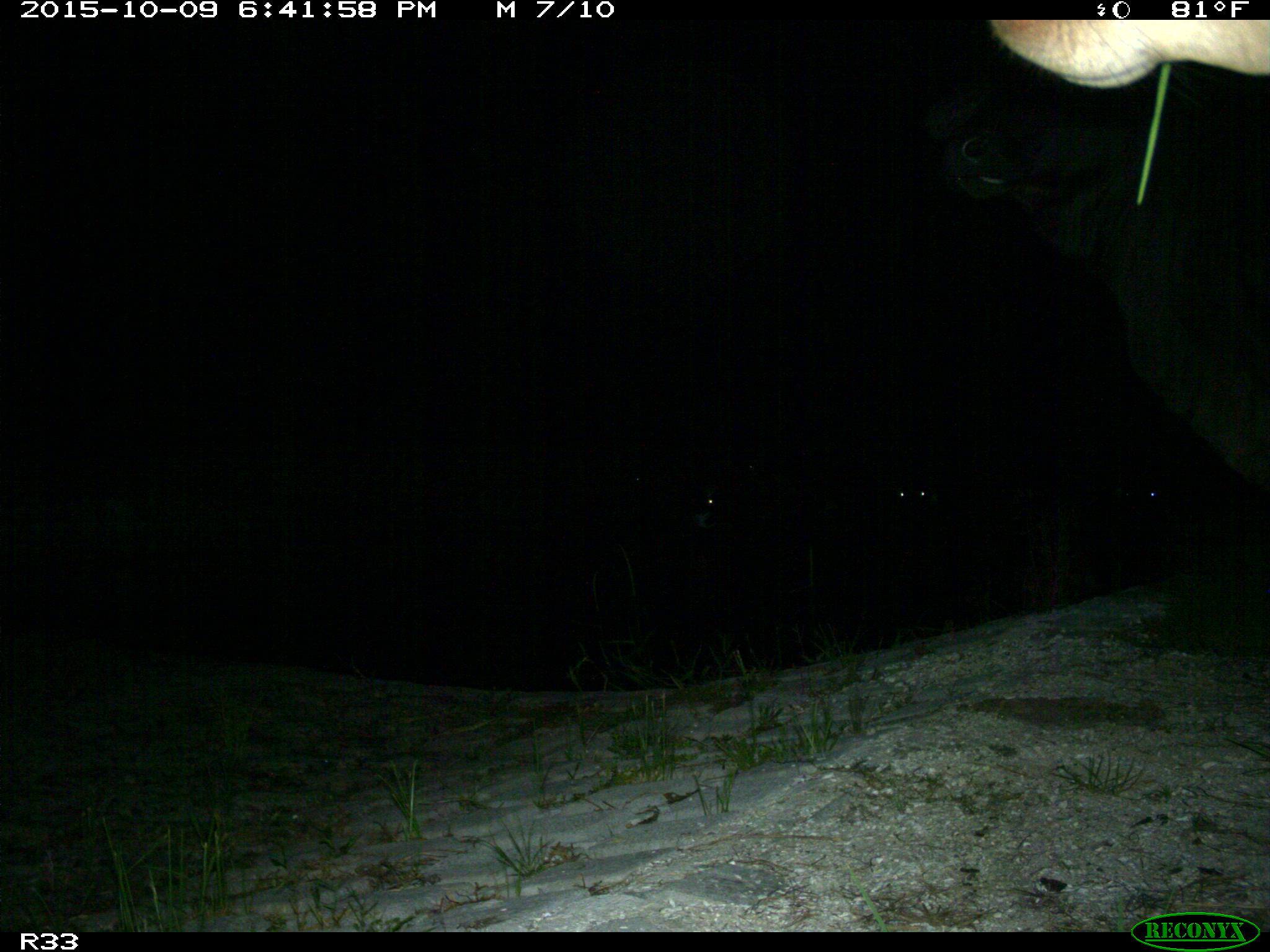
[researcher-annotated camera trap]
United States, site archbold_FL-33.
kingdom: Animalia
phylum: Chordata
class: Mammalia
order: Artiodactyla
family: Bovidae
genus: Bos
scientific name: Bos taurus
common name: domestic cow